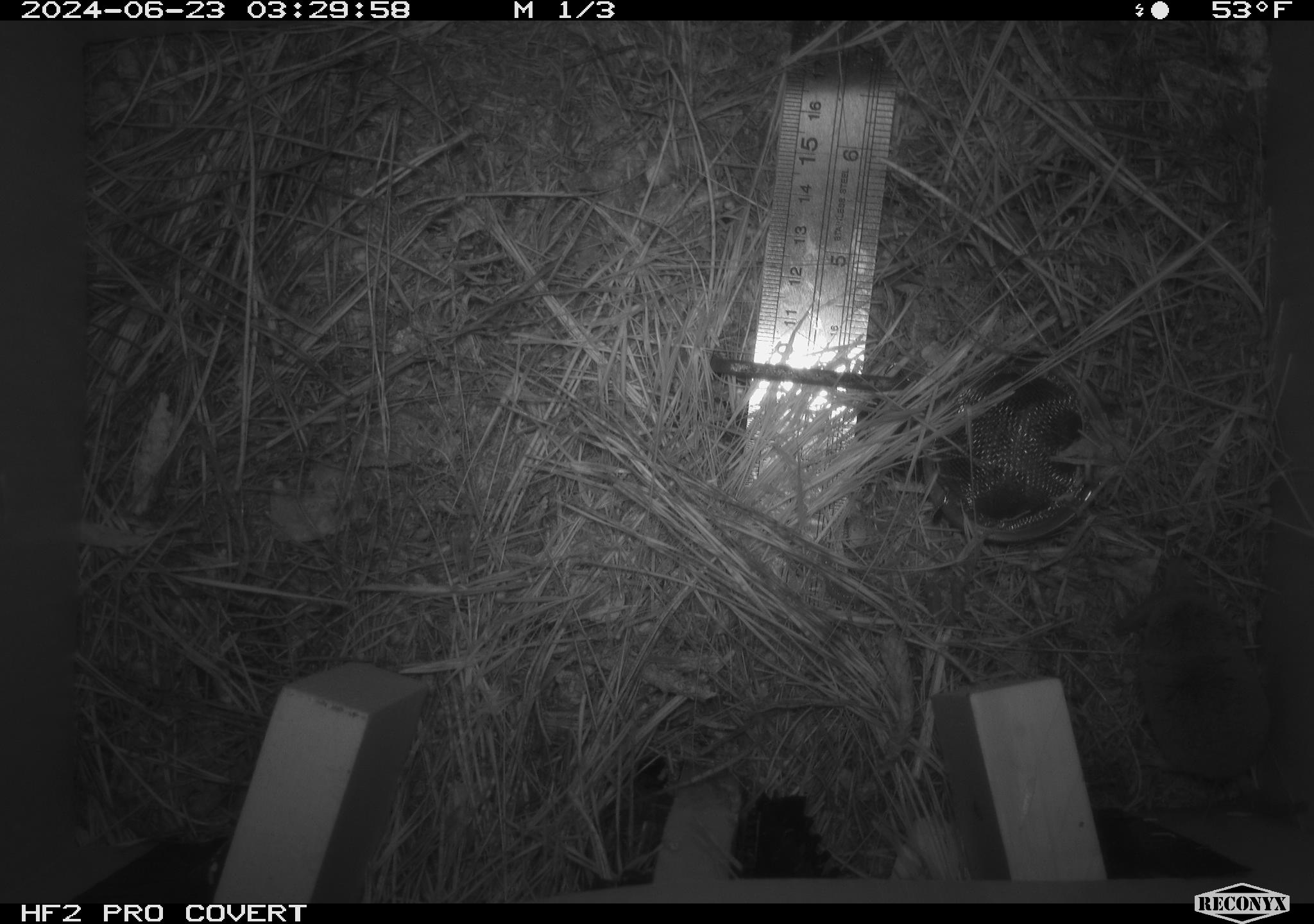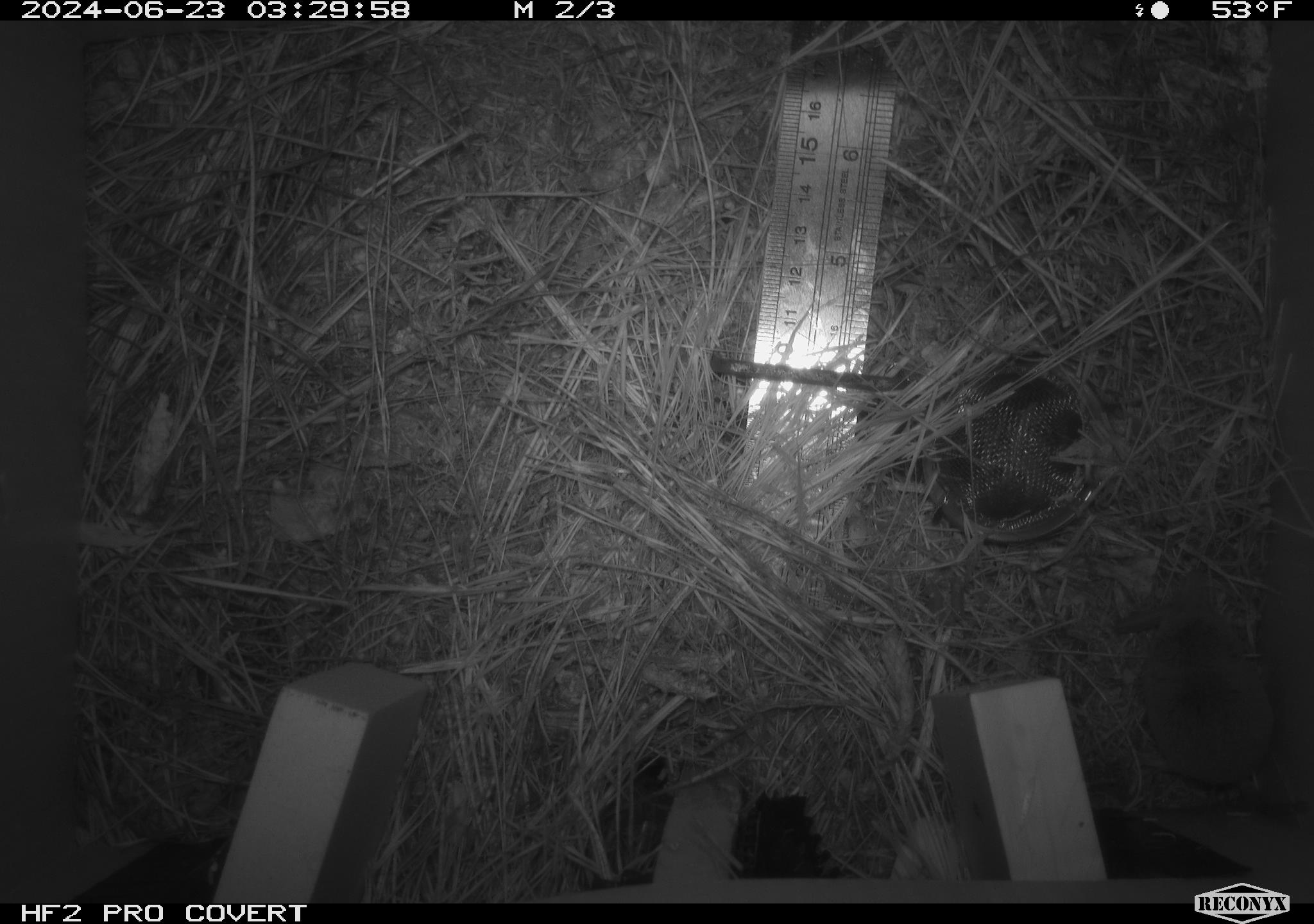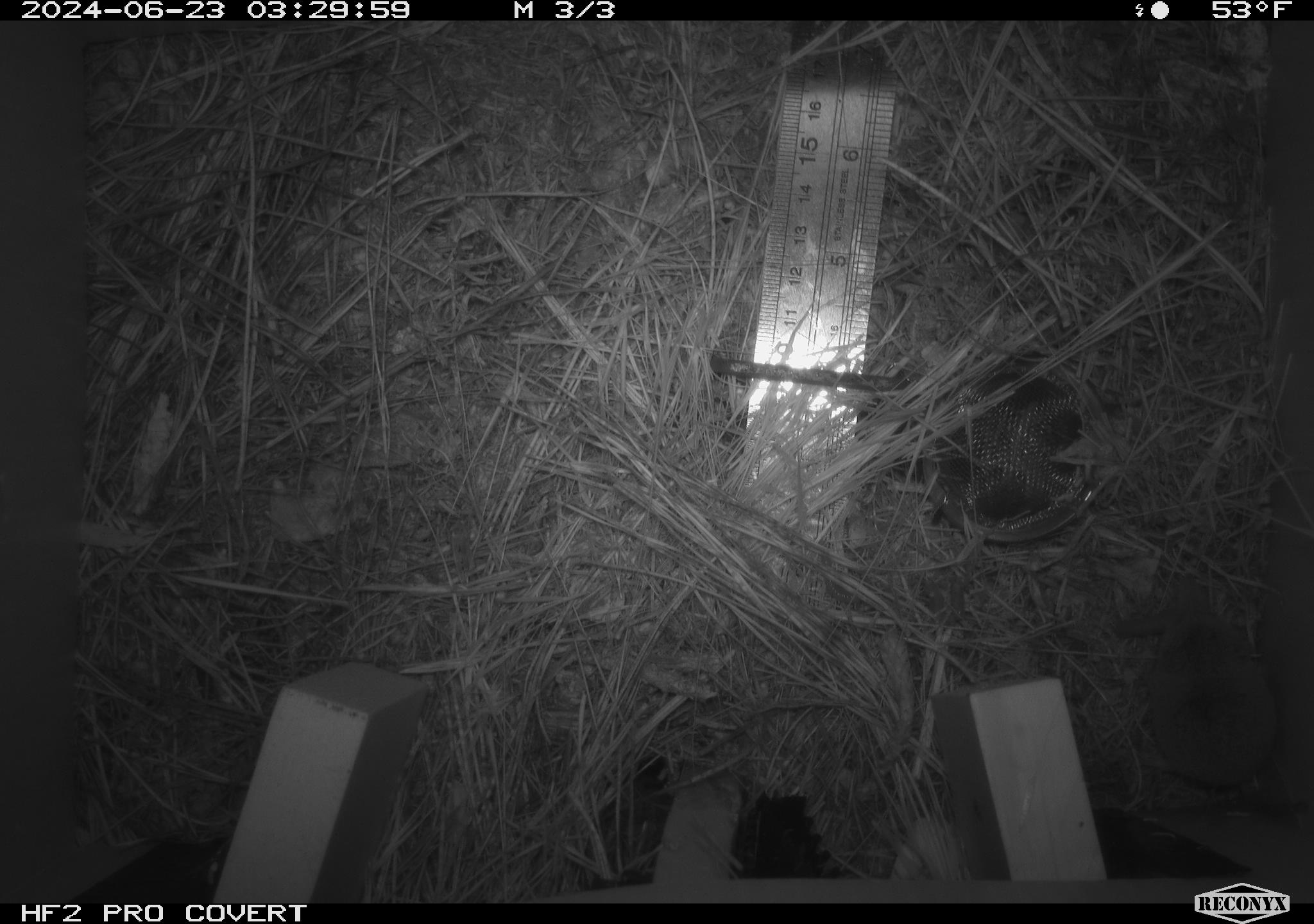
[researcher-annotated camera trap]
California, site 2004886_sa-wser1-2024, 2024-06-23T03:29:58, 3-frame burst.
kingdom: Animalia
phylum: Chordata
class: Amphibia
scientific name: Amphibia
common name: amphibian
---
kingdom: Animalia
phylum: Chordata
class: Mammalia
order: Eulipotyphla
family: Soricidae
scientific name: Soricidae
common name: shrews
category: soricidae family